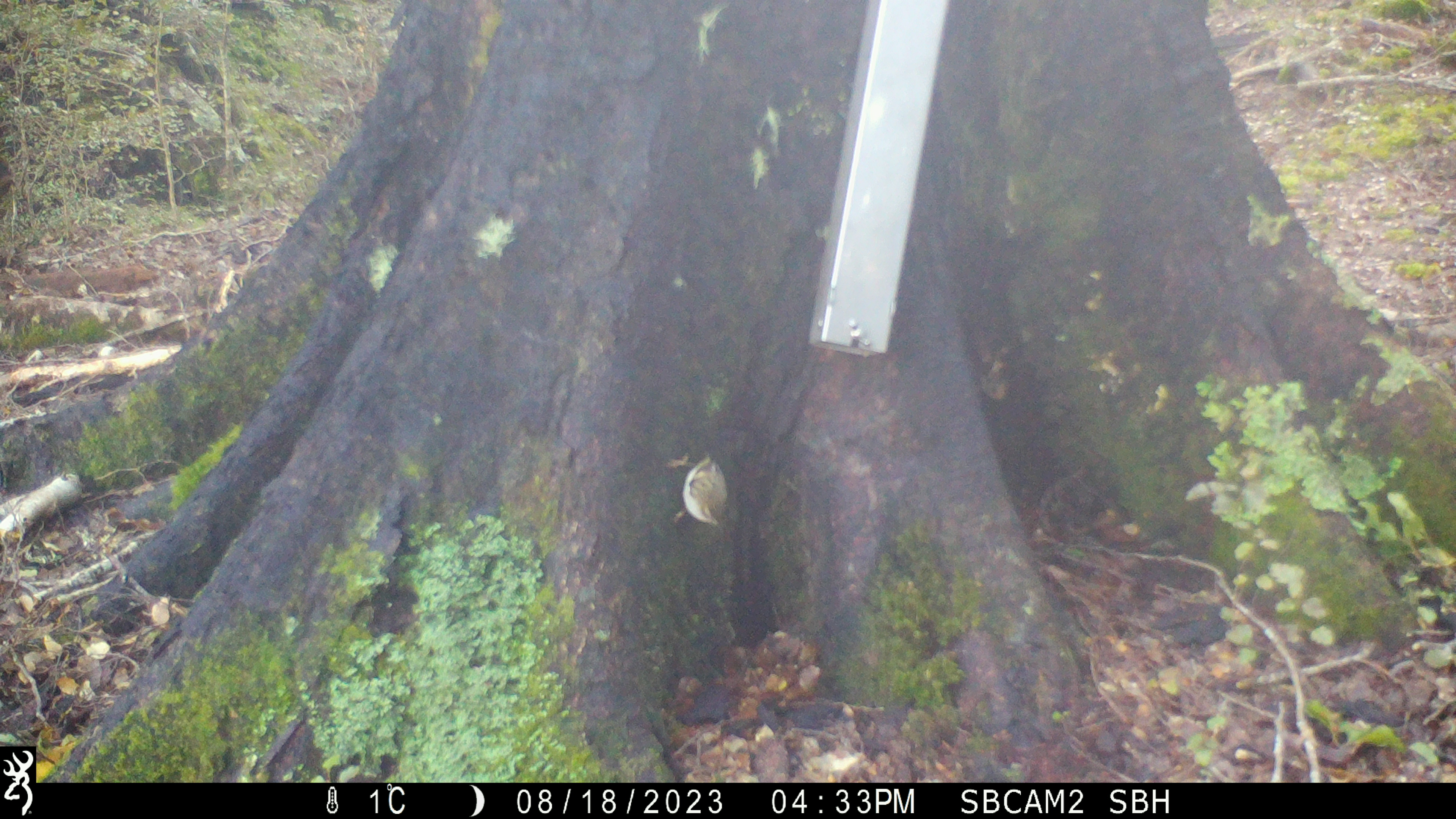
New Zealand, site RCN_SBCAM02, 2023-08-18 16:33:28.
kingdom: Animalia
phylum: Chordata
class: Aves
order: Passeriformes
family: Acanthisittidae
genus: Acanthisitta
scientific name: Acanthisitta chloris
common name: rifleman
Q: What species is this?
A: Rifleman (Acanthisitta chloris).